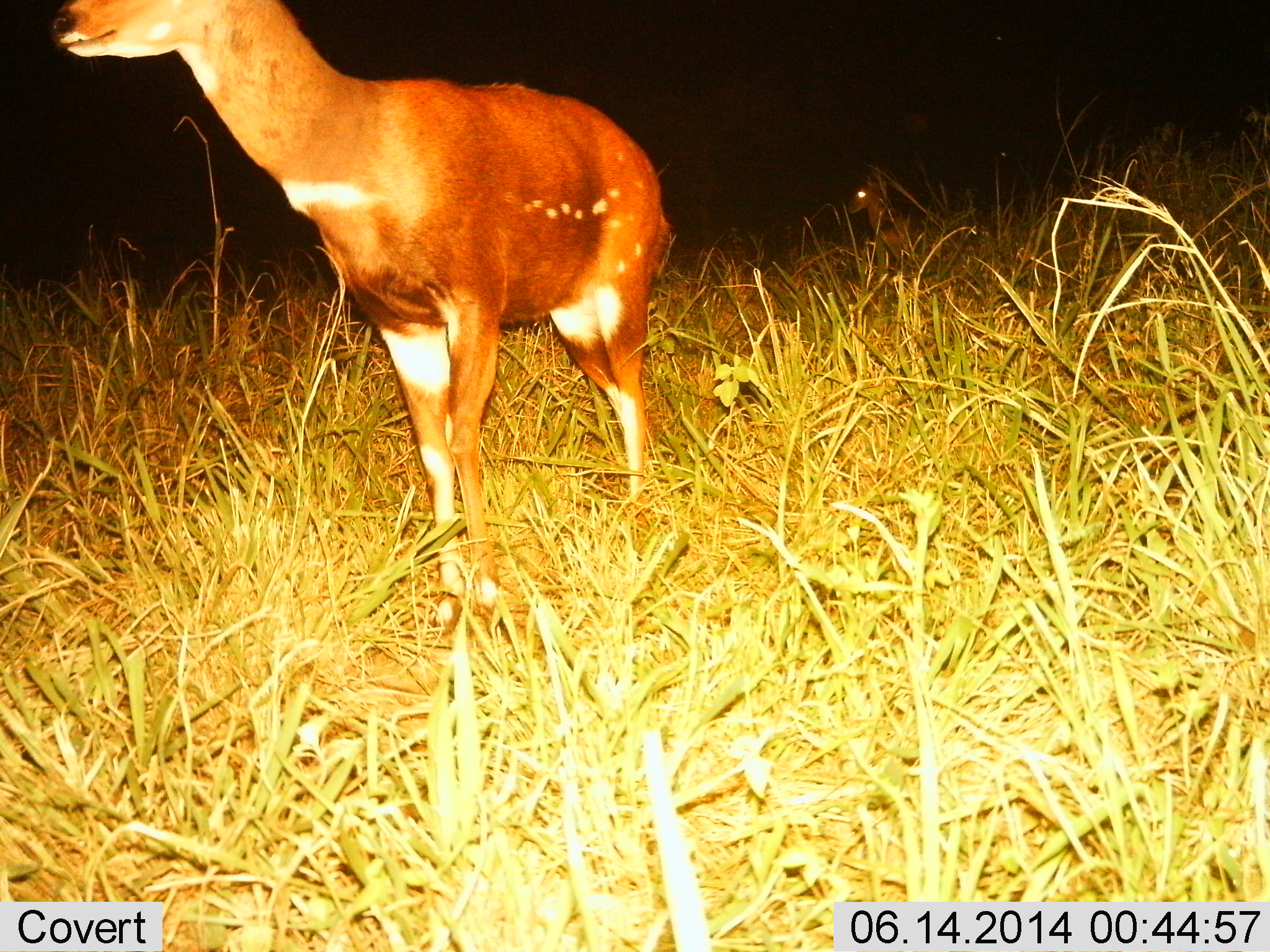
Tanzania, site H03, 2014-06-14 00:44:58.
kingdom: Animalia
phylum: Chordata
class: Mammalia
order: Artiodactyla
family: Bovidae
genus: Tragelaphus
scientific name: Tragelaphus scriptus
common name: bushbuck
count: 2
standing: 100%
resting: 10%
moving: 0%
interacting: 0%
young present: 0%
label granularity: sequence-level